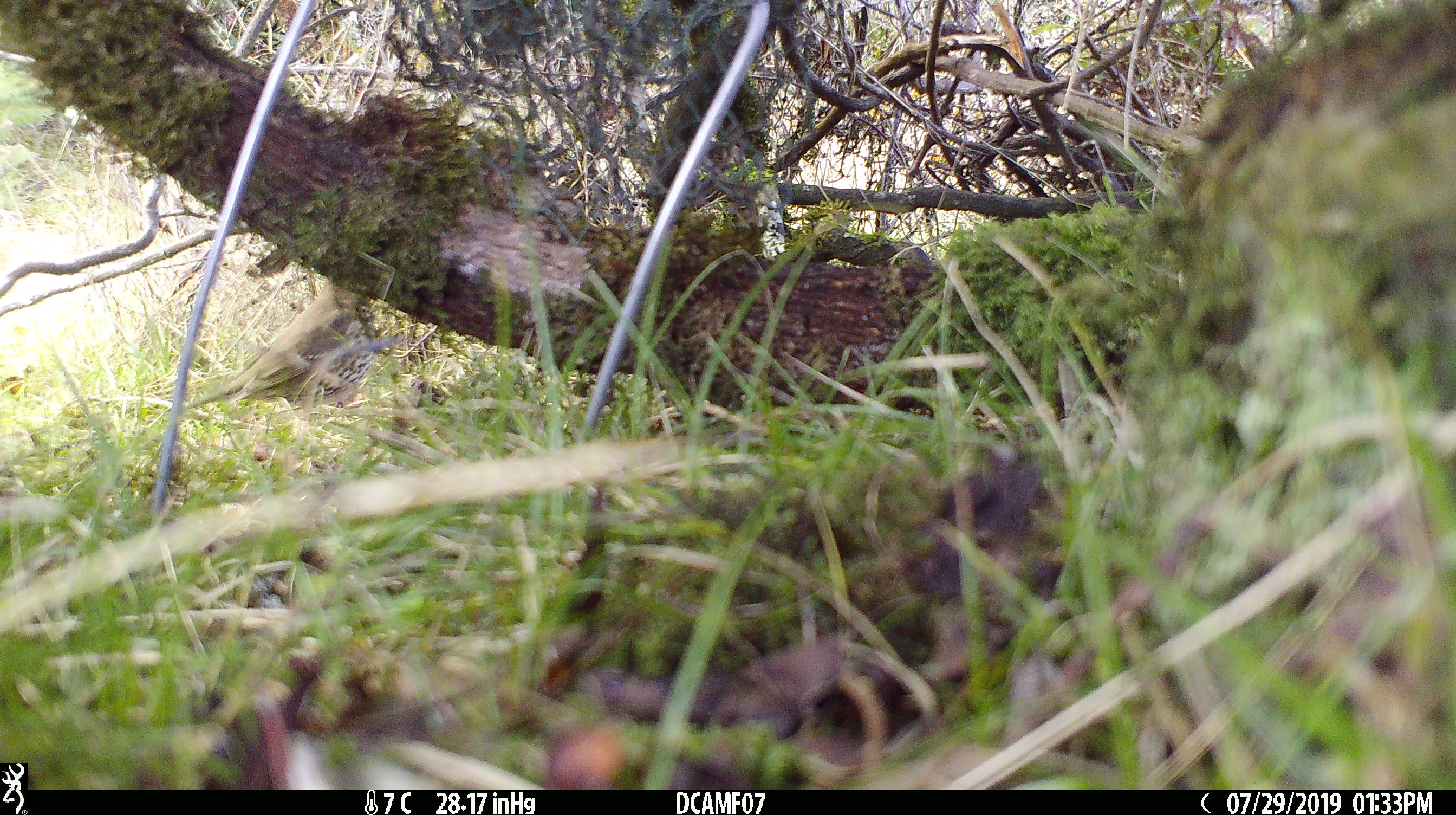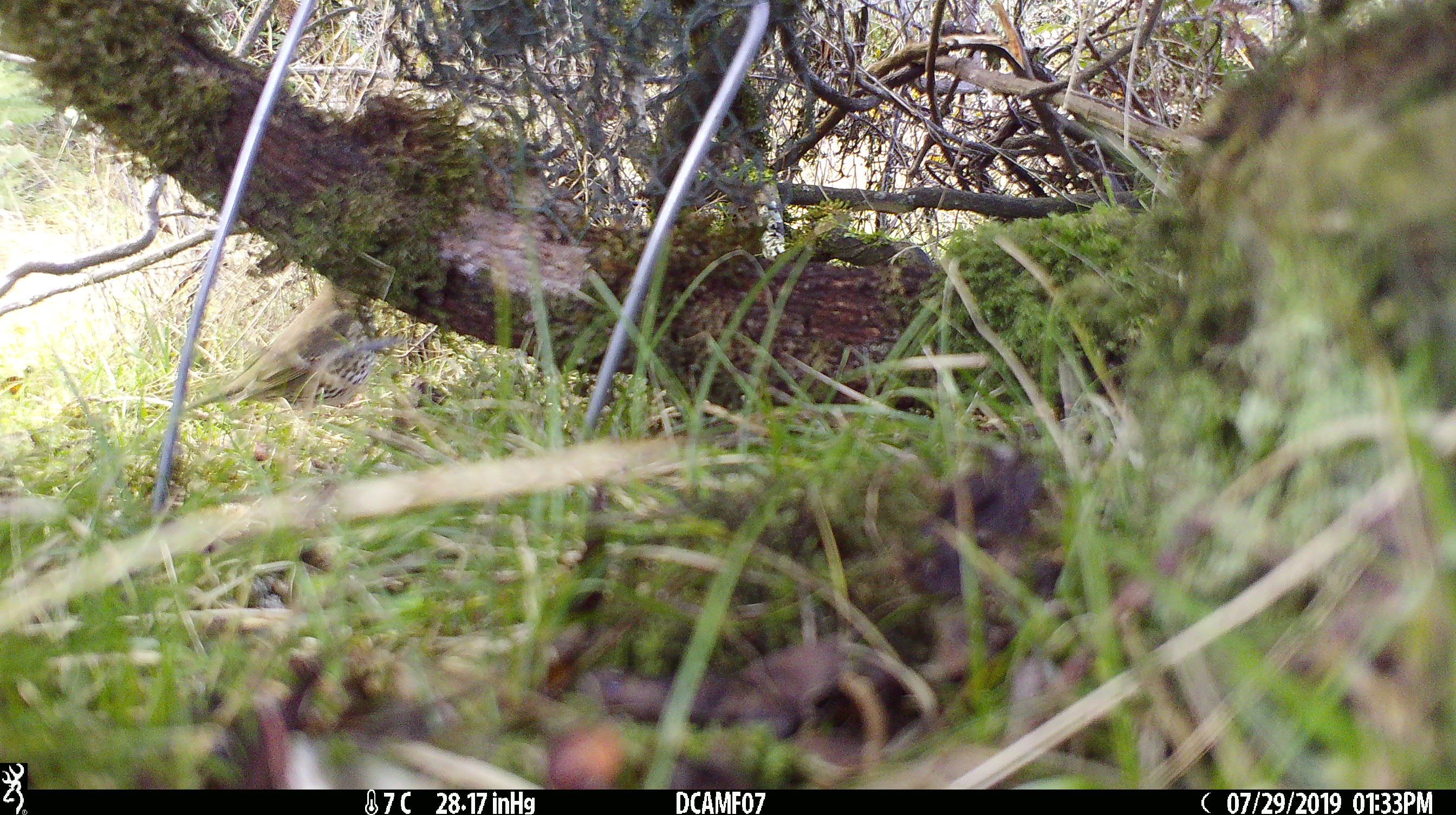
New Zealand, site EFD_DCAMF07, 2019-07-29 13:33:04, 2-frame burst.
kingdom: Animalia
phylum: Chordata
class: Aves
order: Passeriformes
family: Turdidae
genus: Turdus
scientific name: Turdus philomelos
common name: song thrush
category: thrush